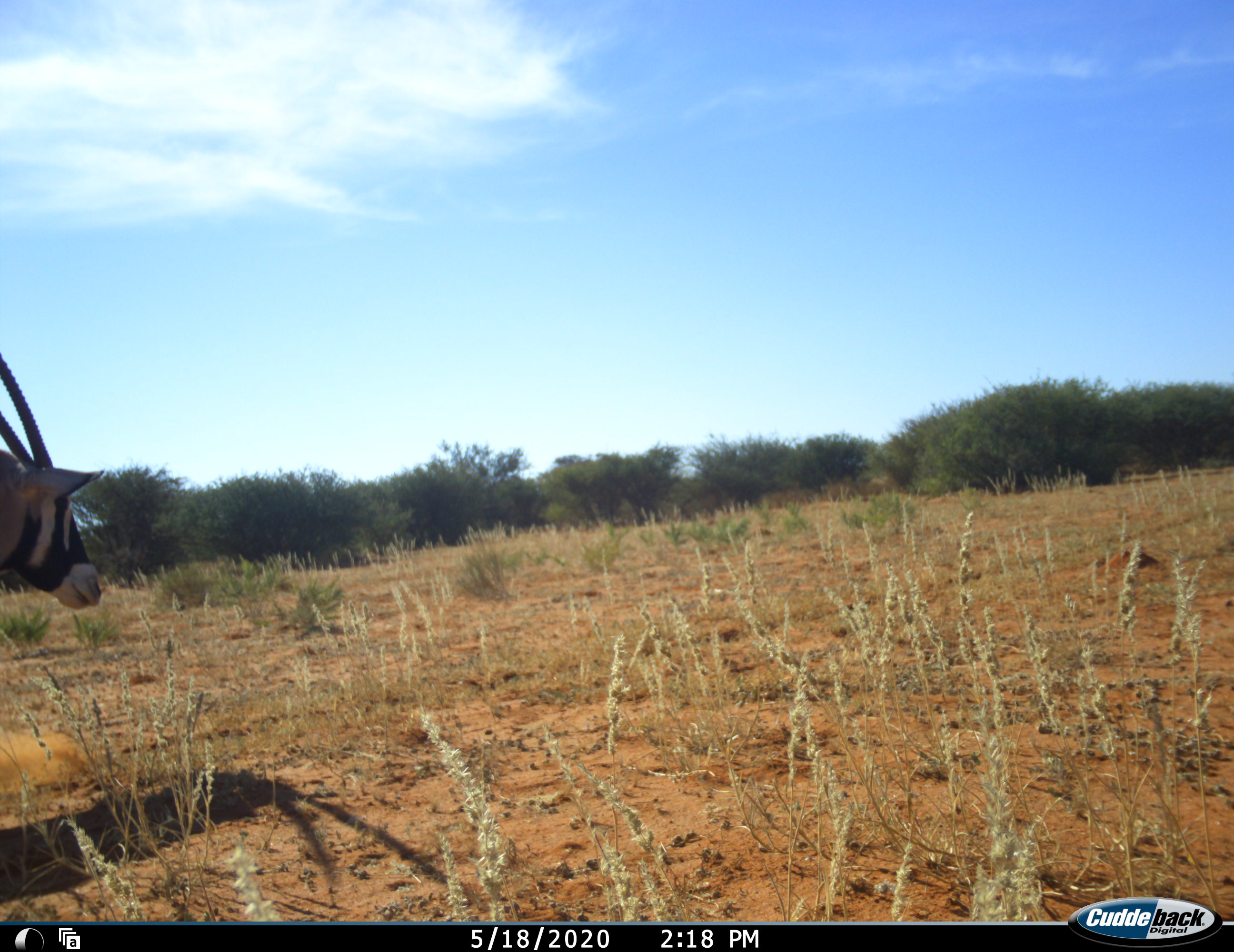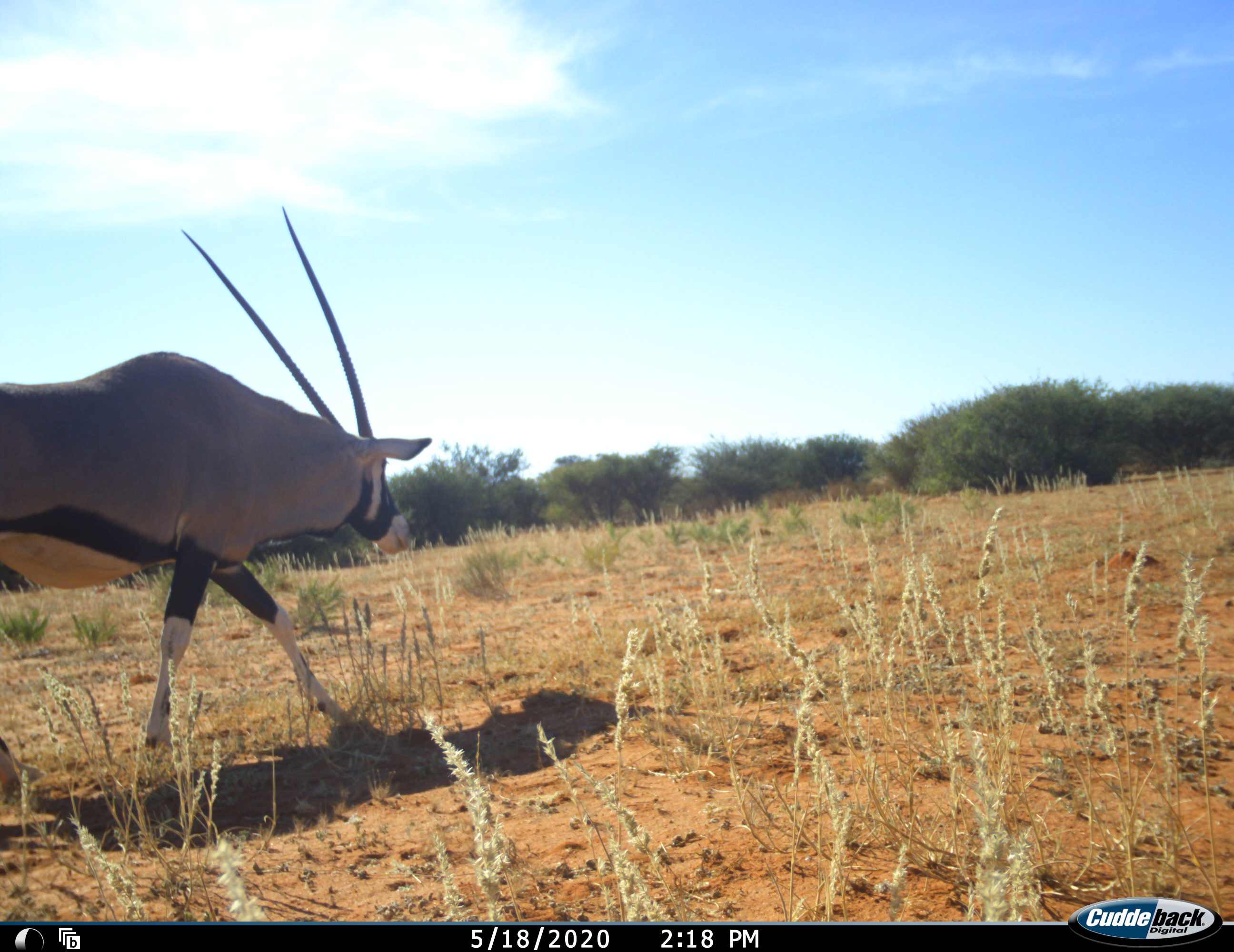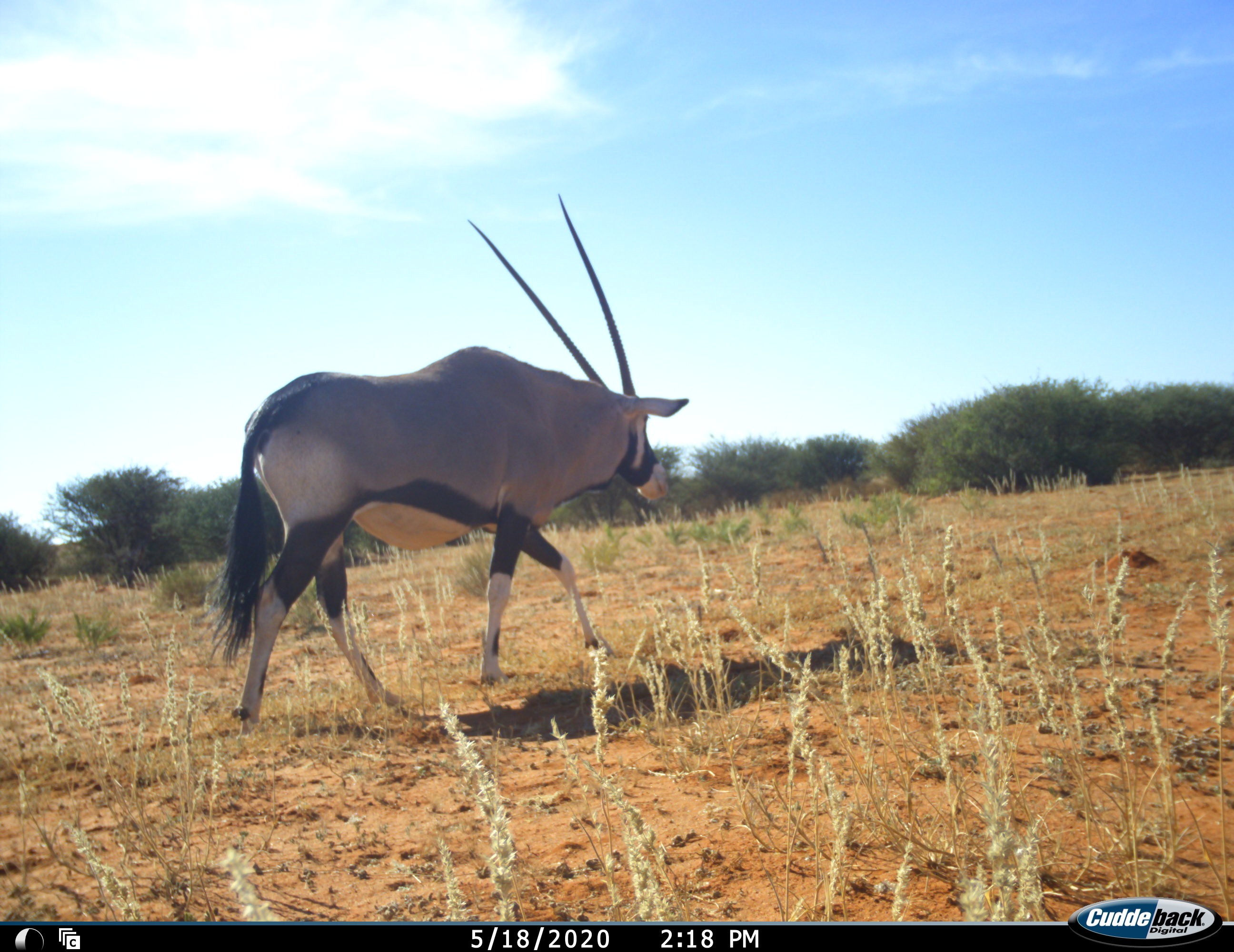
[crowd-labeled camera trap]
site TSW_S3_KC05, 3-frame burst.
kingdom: Animalia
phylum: Chordata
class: Mammalia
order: Artiodactyla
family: Bovidae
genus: Oryx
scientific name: Oryx gazella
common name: gemsbok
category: oryx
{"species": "oryx (gemsbok) (Oryx gazella)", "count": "1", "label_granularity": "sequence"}